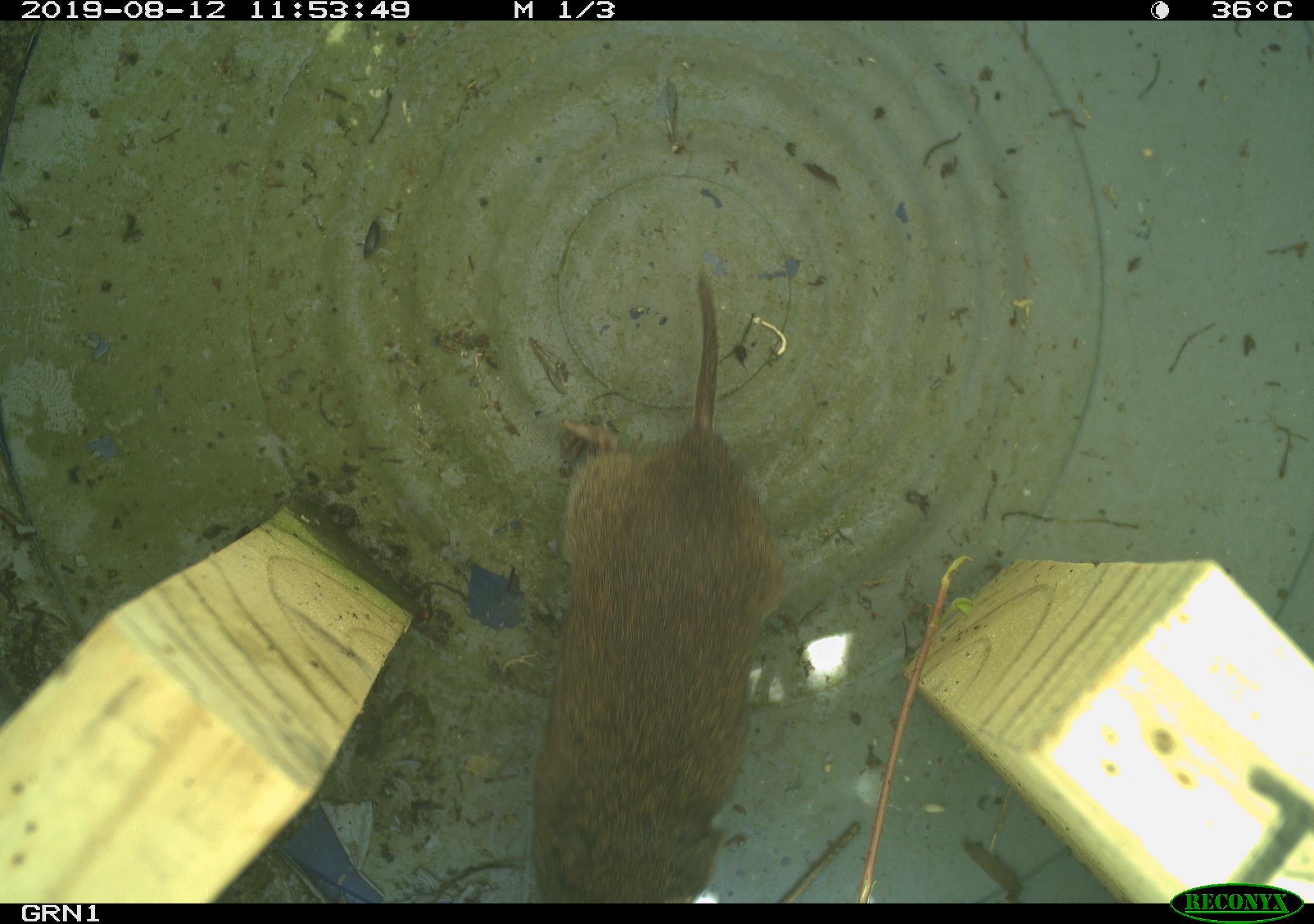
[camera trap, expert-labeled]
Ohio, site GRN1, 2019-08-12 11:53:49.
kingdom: Animalia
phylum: Chordata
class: Mammalia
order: Rodentia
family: Cricetidae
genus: Microtus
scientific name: Microtus pennsylvanicus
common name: meadow vole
Meadow vole (Microtus pennsylvanicus).